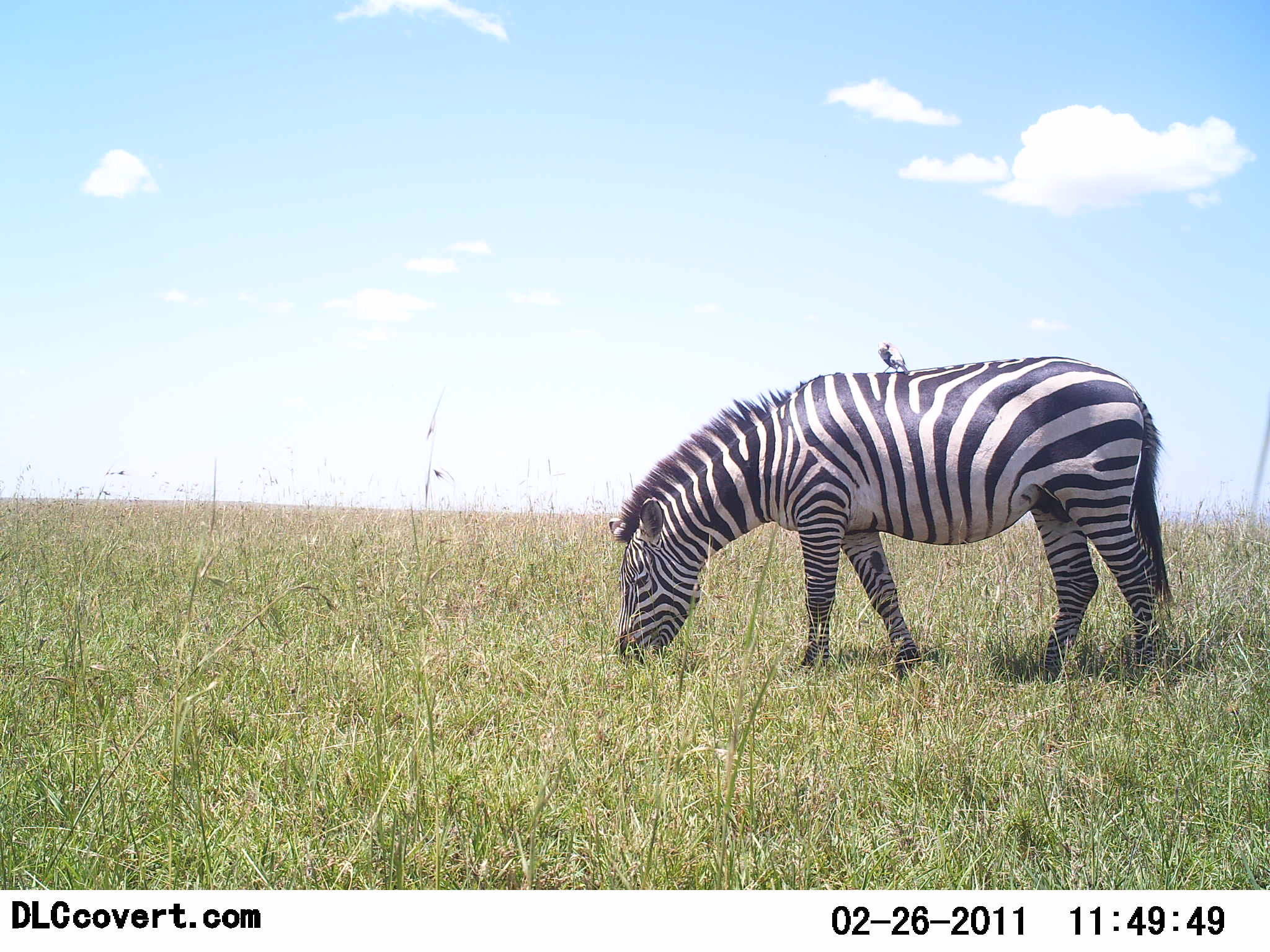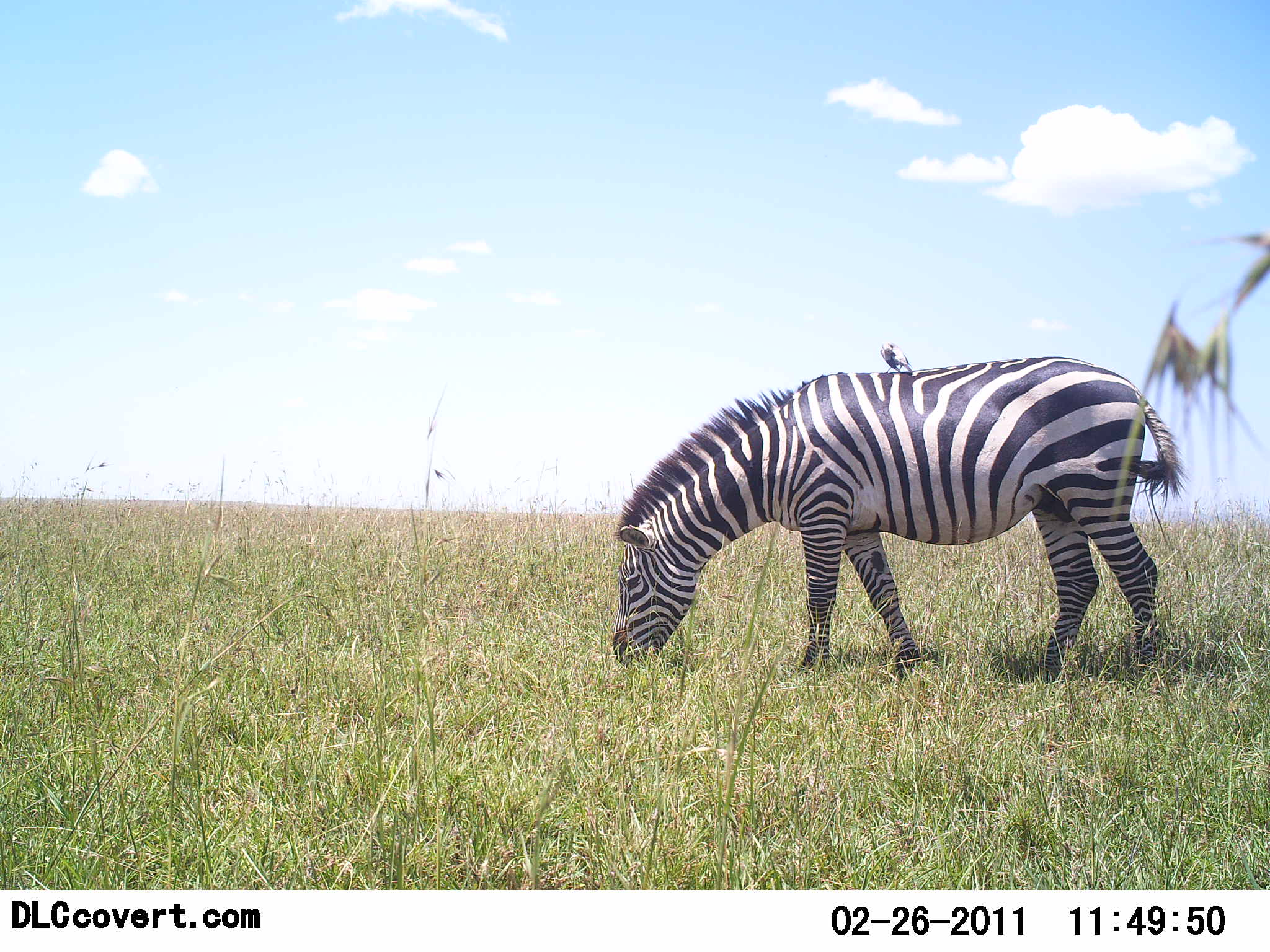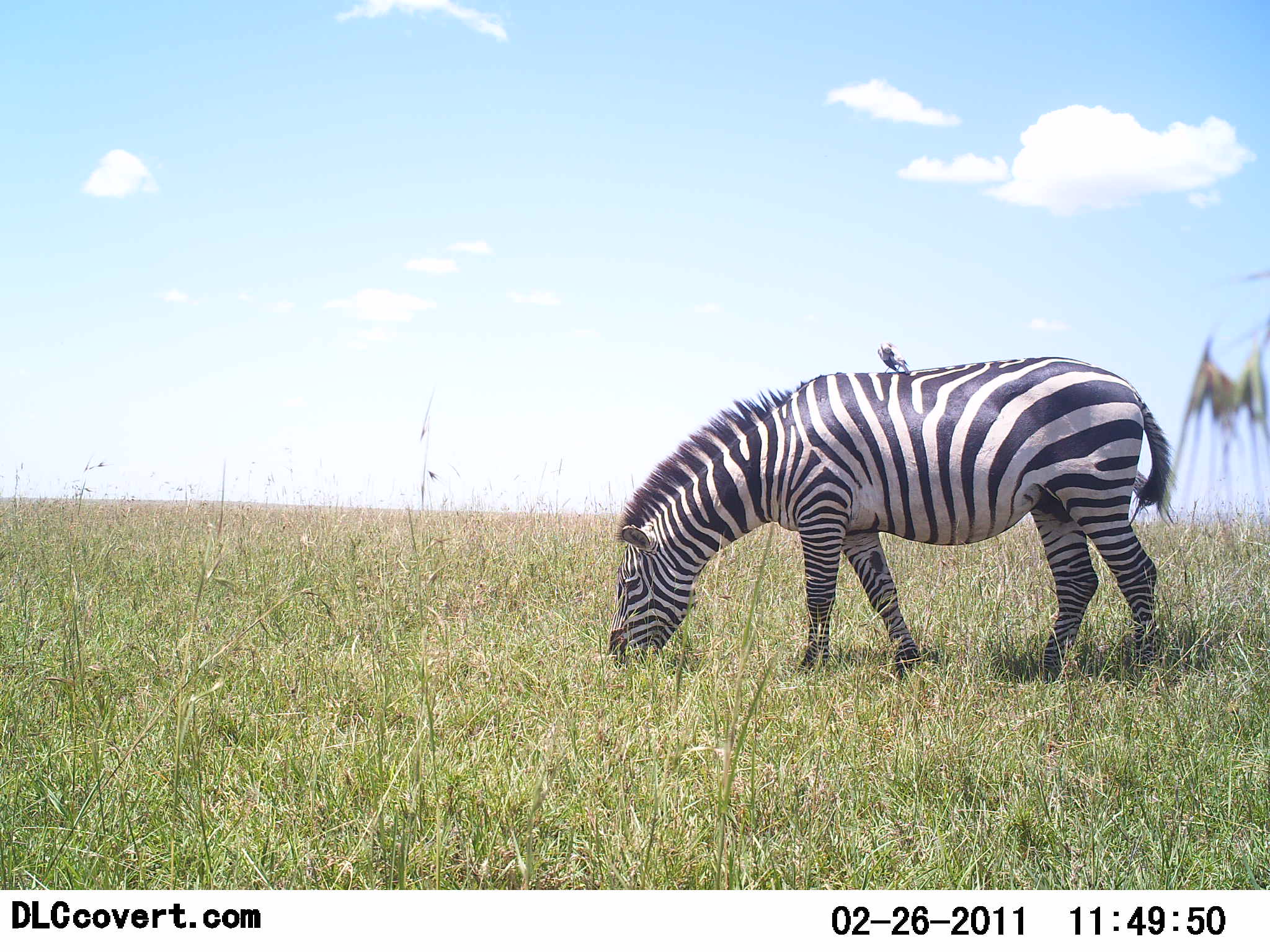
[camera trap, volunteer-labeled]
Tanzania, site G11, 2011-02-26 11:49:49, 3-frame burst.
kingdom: Animalia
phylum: Chordata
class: Mammalia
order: Perissodactyla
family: Equidae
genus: Equus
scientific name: Equus quagga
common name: plains zebra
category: zebra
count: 1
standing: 19%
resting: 0%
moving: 0%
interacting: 0%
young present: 0%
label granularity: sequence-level